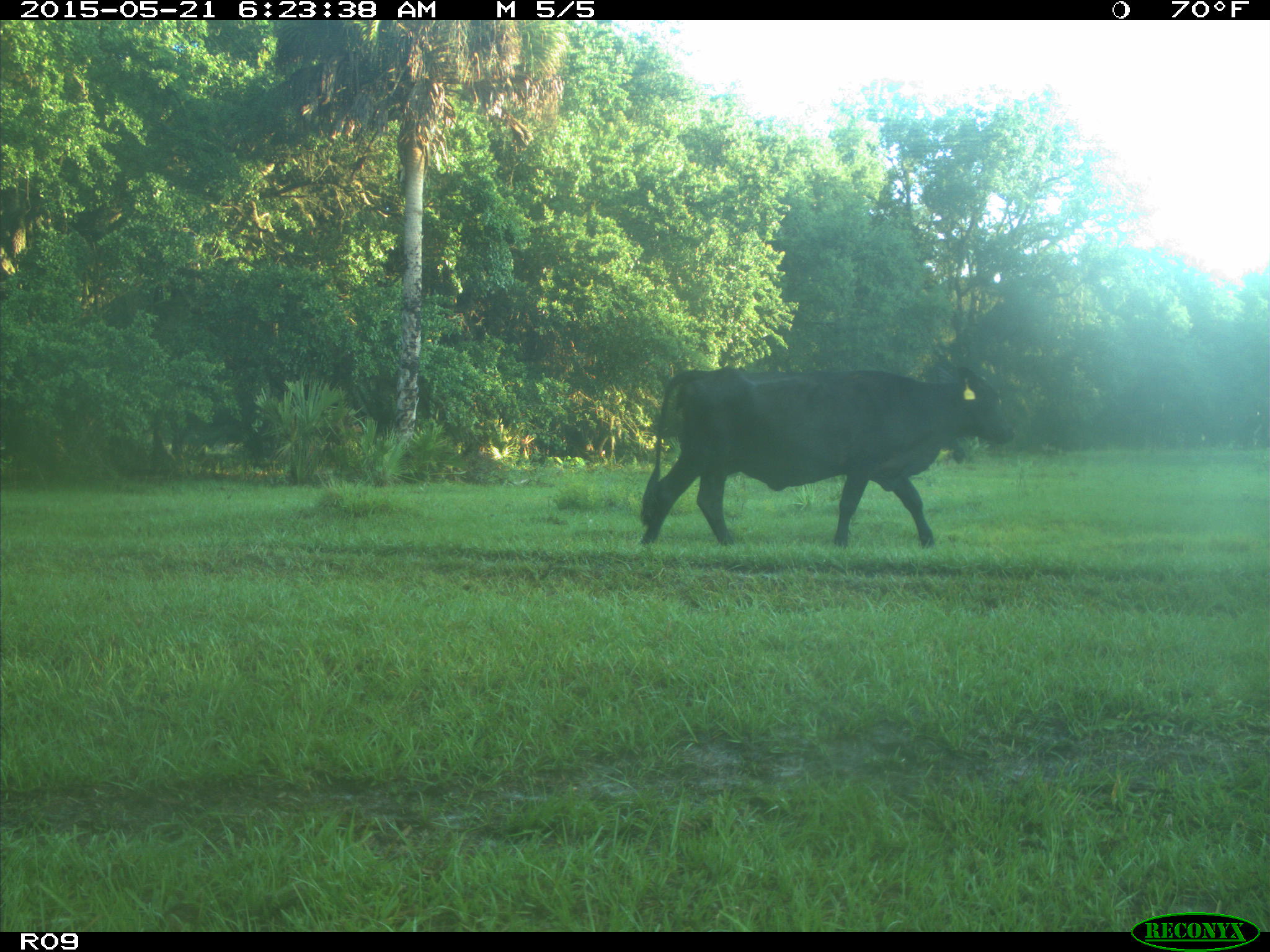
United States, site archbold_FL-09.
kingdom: Animalia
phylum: Chordata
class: Mammalia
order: Artiodactyla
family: Bovidae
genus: Bos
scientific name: Bos taurus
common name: domestic cow